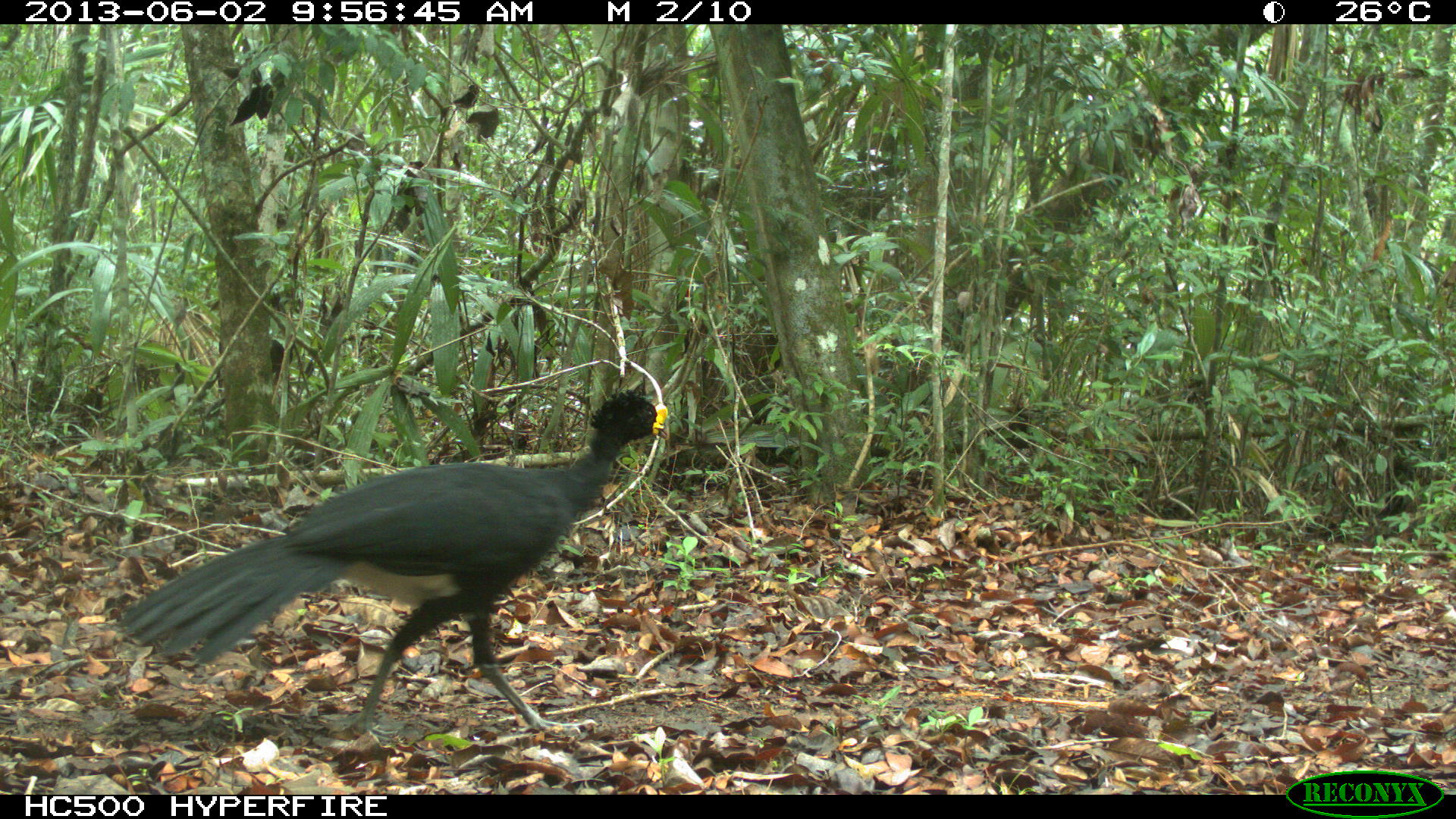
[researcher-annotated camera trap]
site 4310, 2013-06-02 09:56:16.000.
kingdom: Animalia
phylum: Chordata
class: Aves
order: Galliformes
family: Cracidae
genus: Crax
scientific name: Crax rubra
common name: great curassow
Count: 1.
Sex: male.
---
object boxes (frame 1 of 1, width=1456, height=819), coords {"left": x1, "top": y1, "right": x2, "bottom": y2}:
crax rubra: {"left": 108, "top": 388, "right": 670, "bottom": 739}